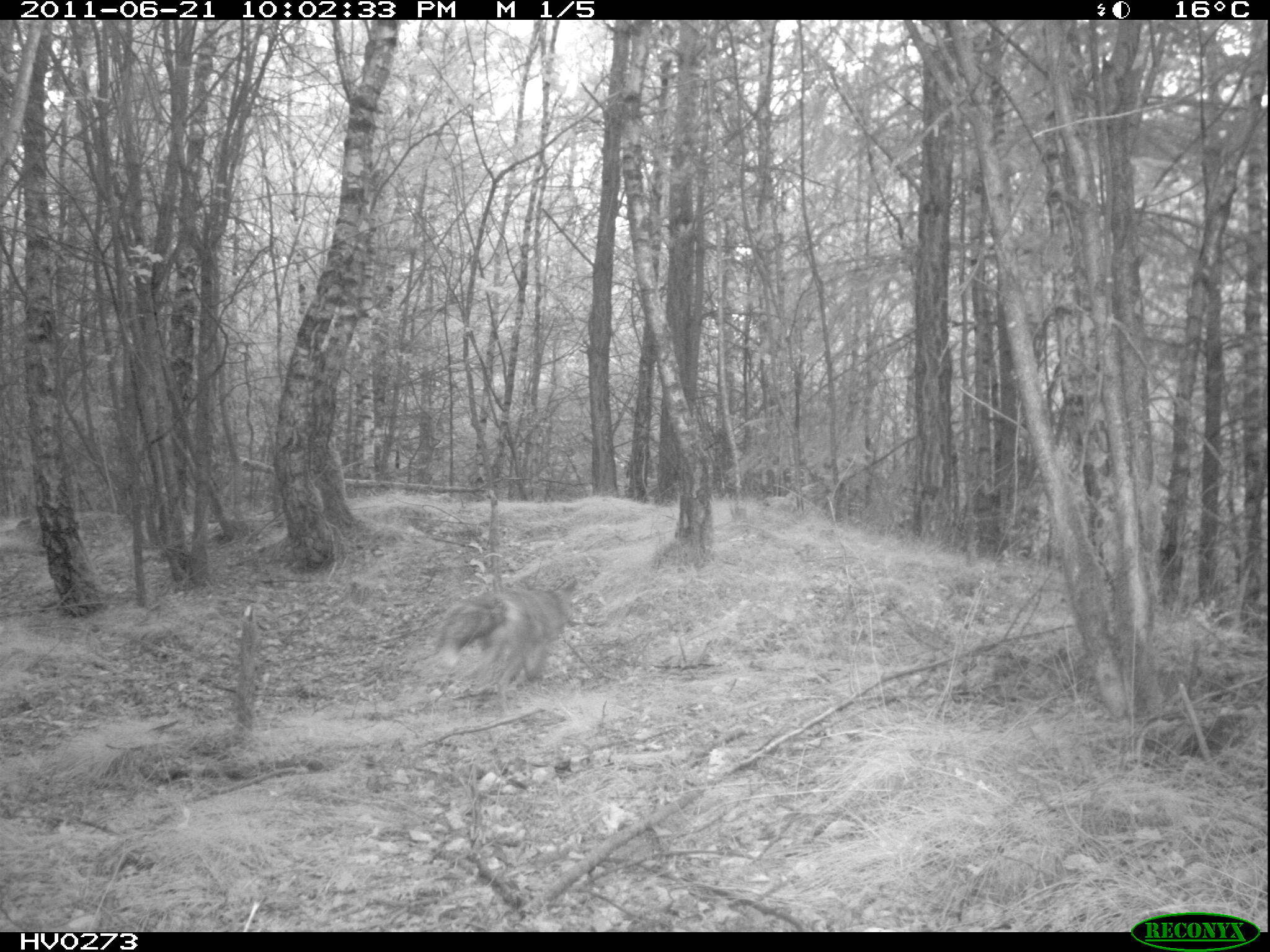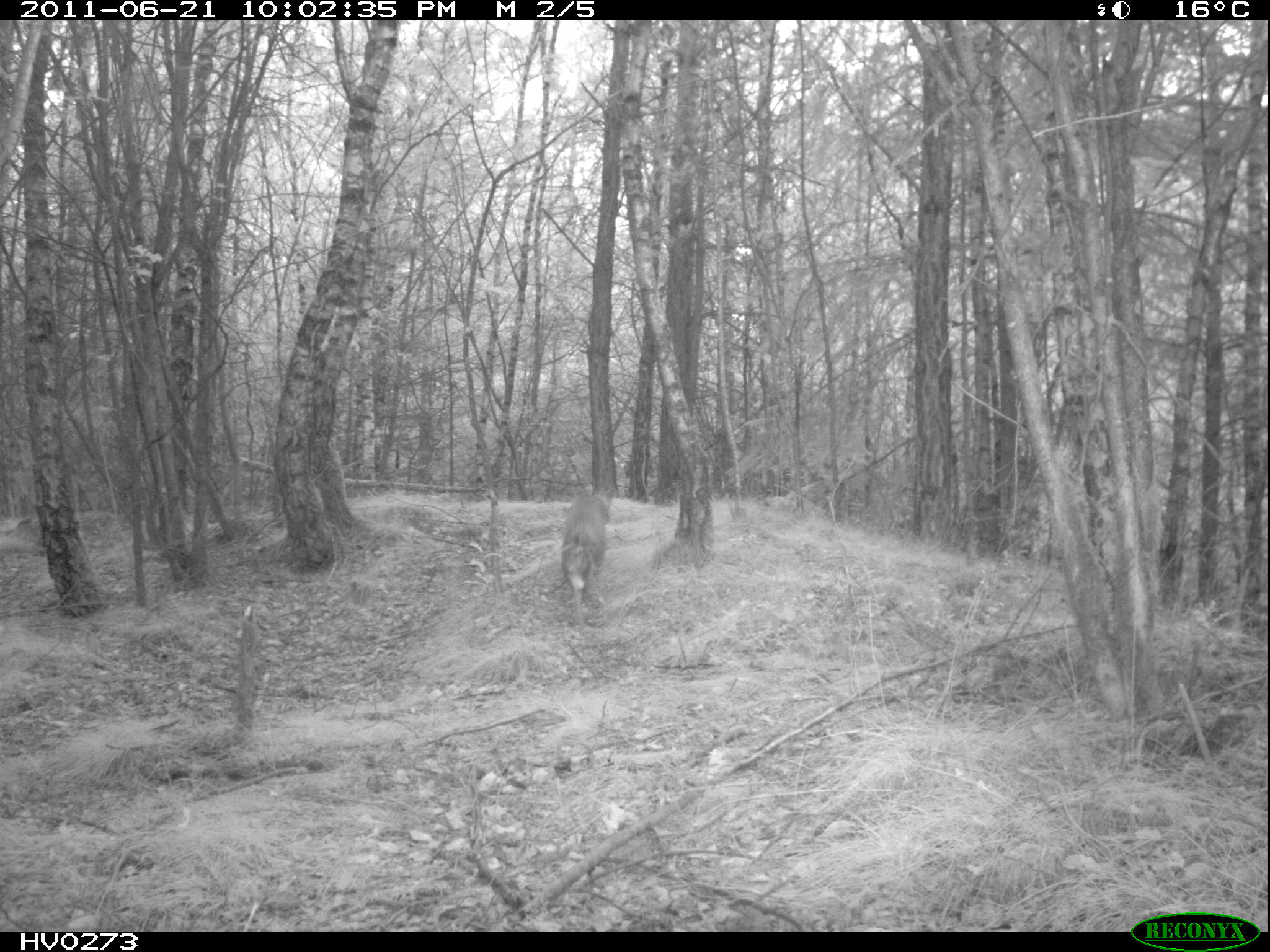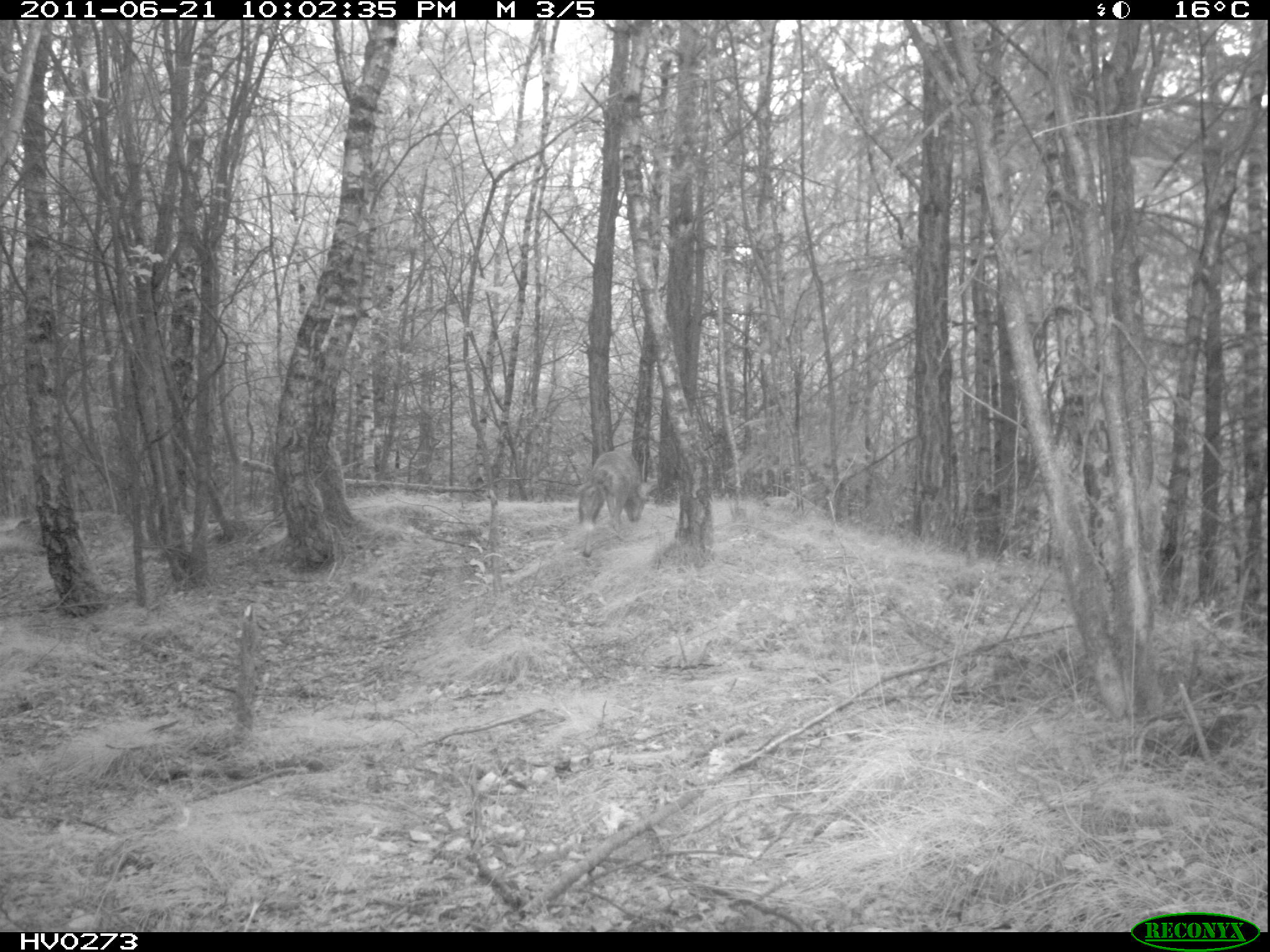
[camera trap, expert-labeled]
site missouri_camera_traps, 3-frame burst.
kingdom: Animalia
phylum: Chordata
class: Mammalia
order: Carnivora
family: Canidae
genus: Vulpes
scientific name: Vulpes vulpes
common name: red fox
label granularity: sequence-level